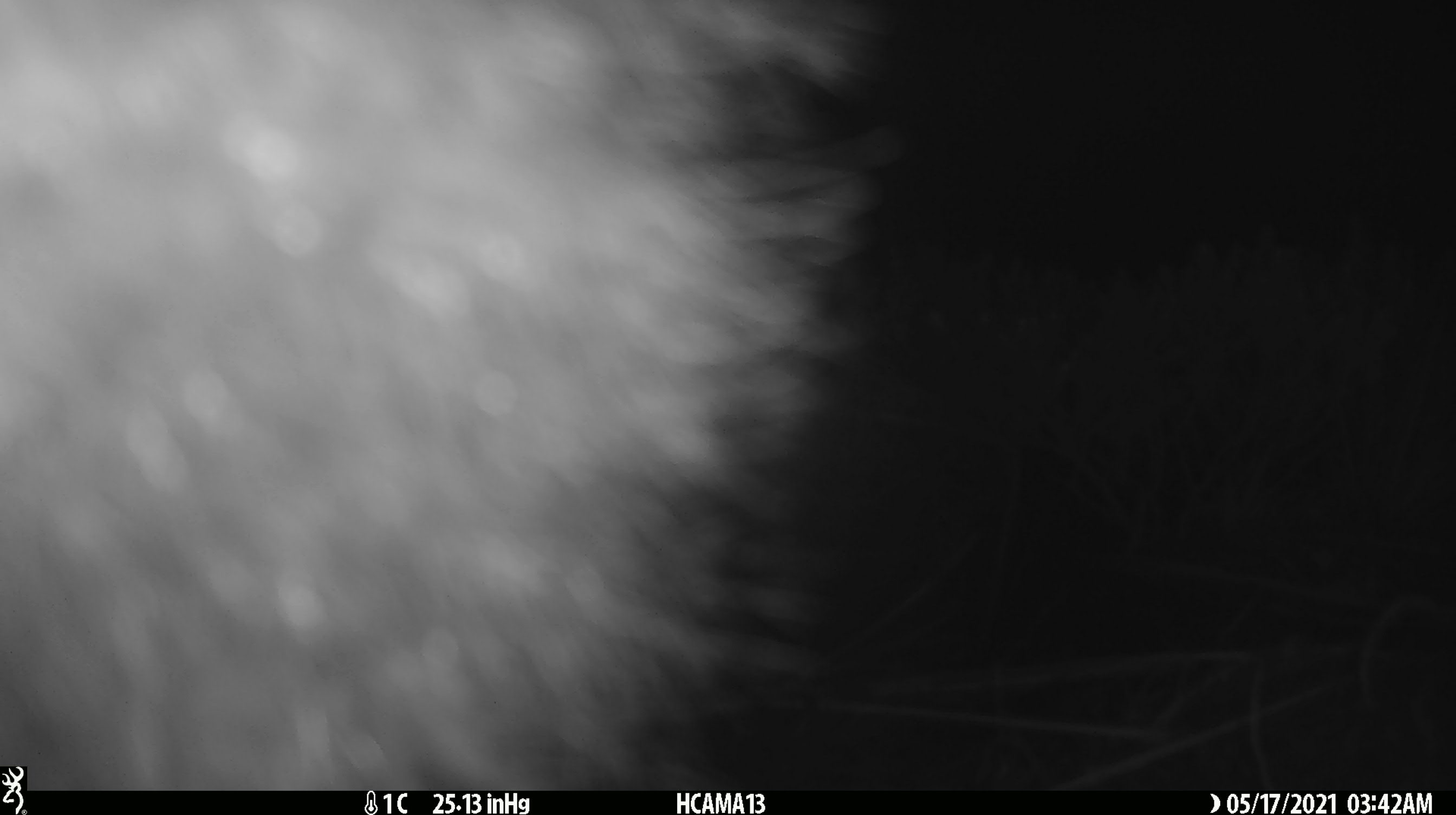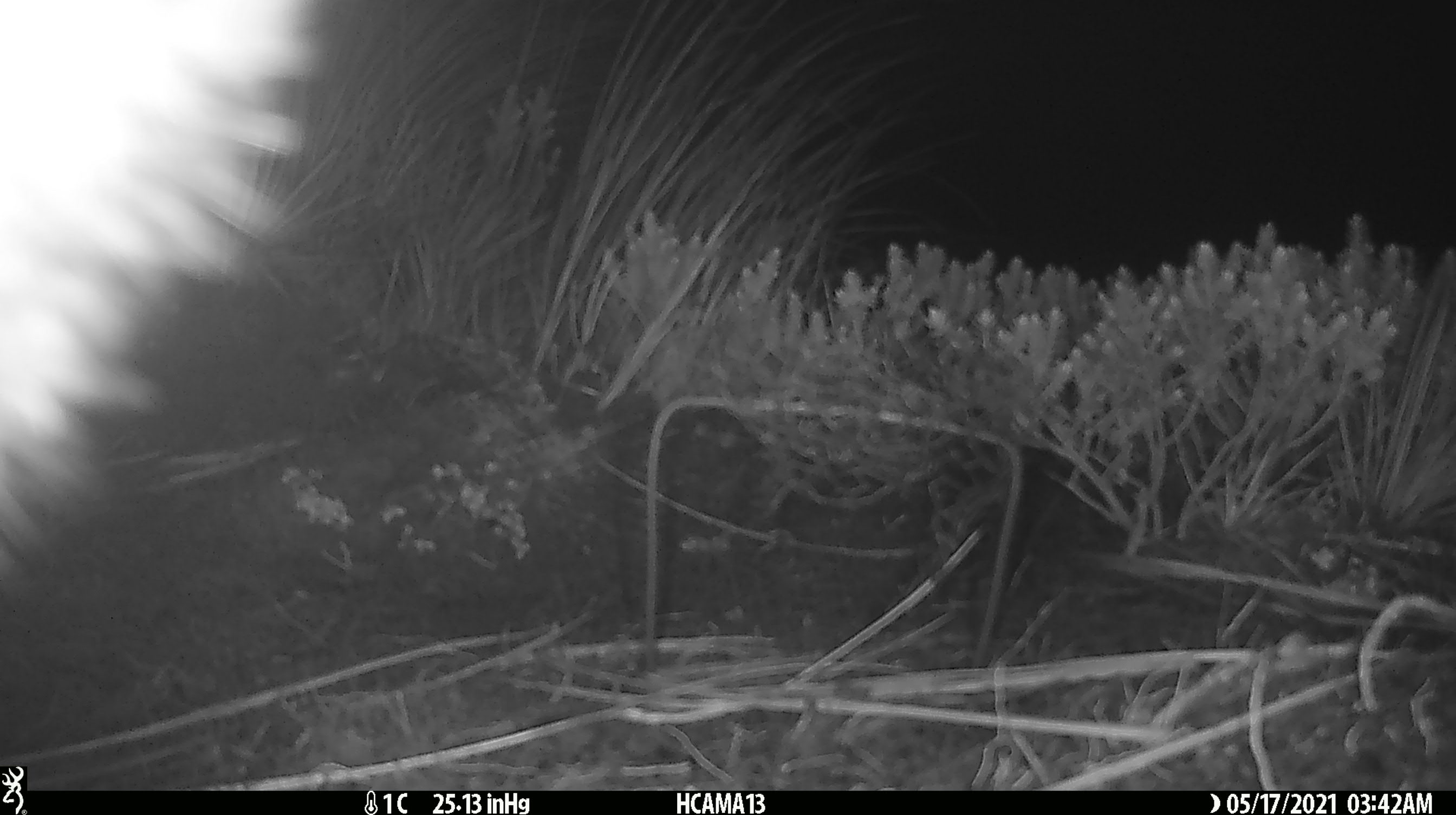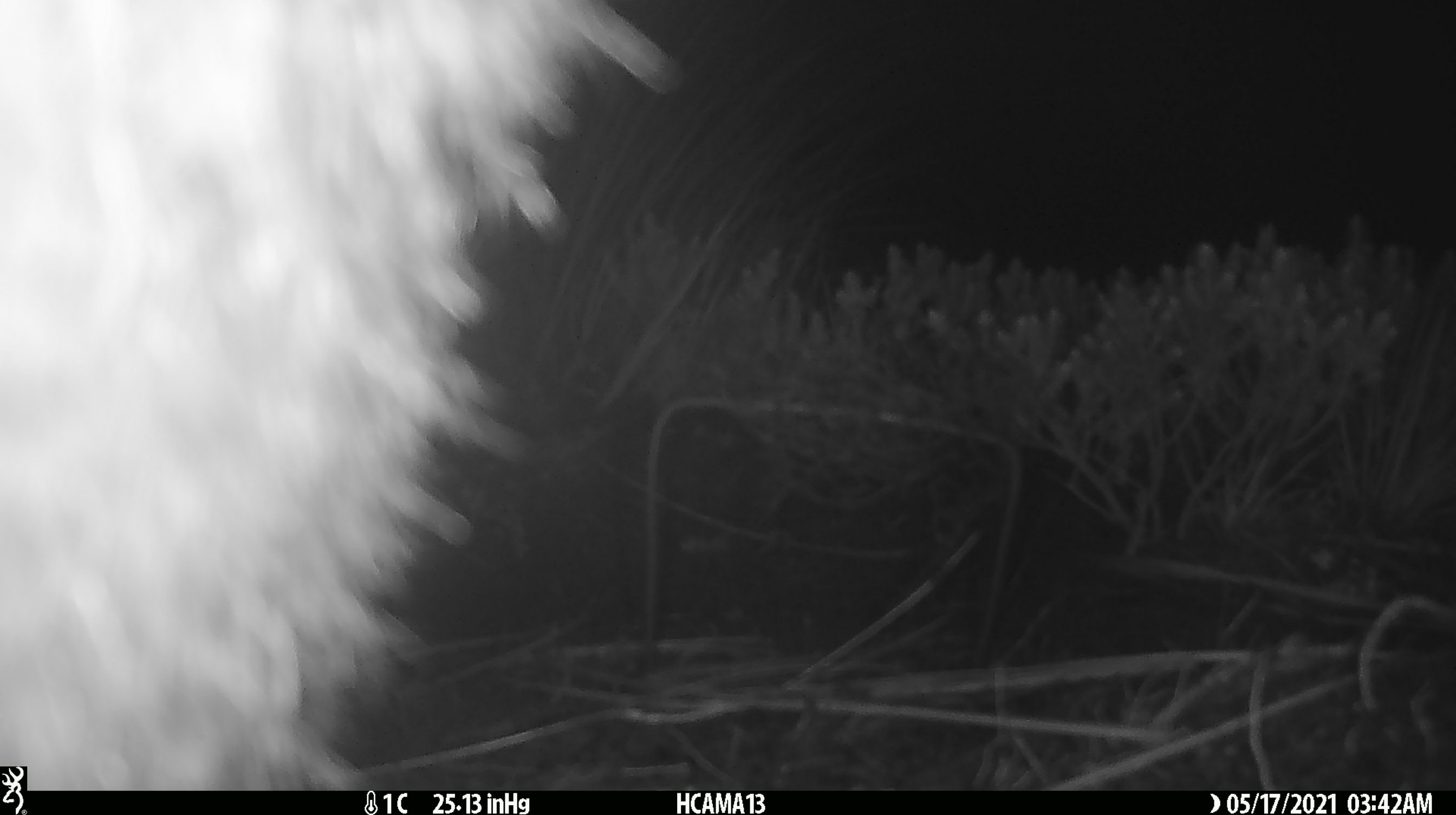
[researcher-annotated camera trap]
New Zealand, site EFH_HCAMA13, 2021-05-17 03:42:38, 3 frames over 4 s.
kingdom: Animalia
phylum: Chordata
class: Aves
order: Apterygiformes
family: Apterygidae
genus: Apteryx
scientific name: Apteryx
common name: kiwi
Kiwi (Apteryx).